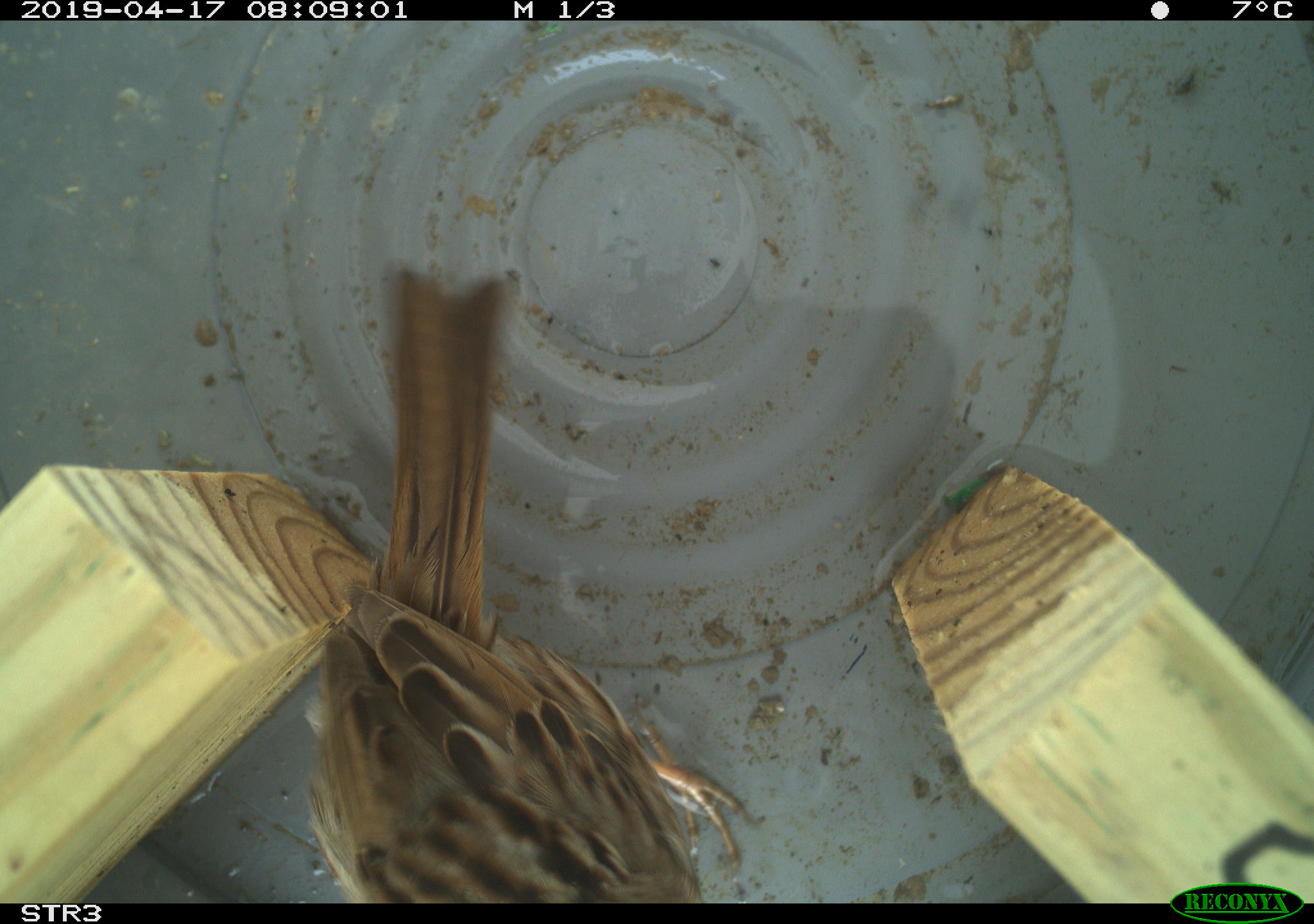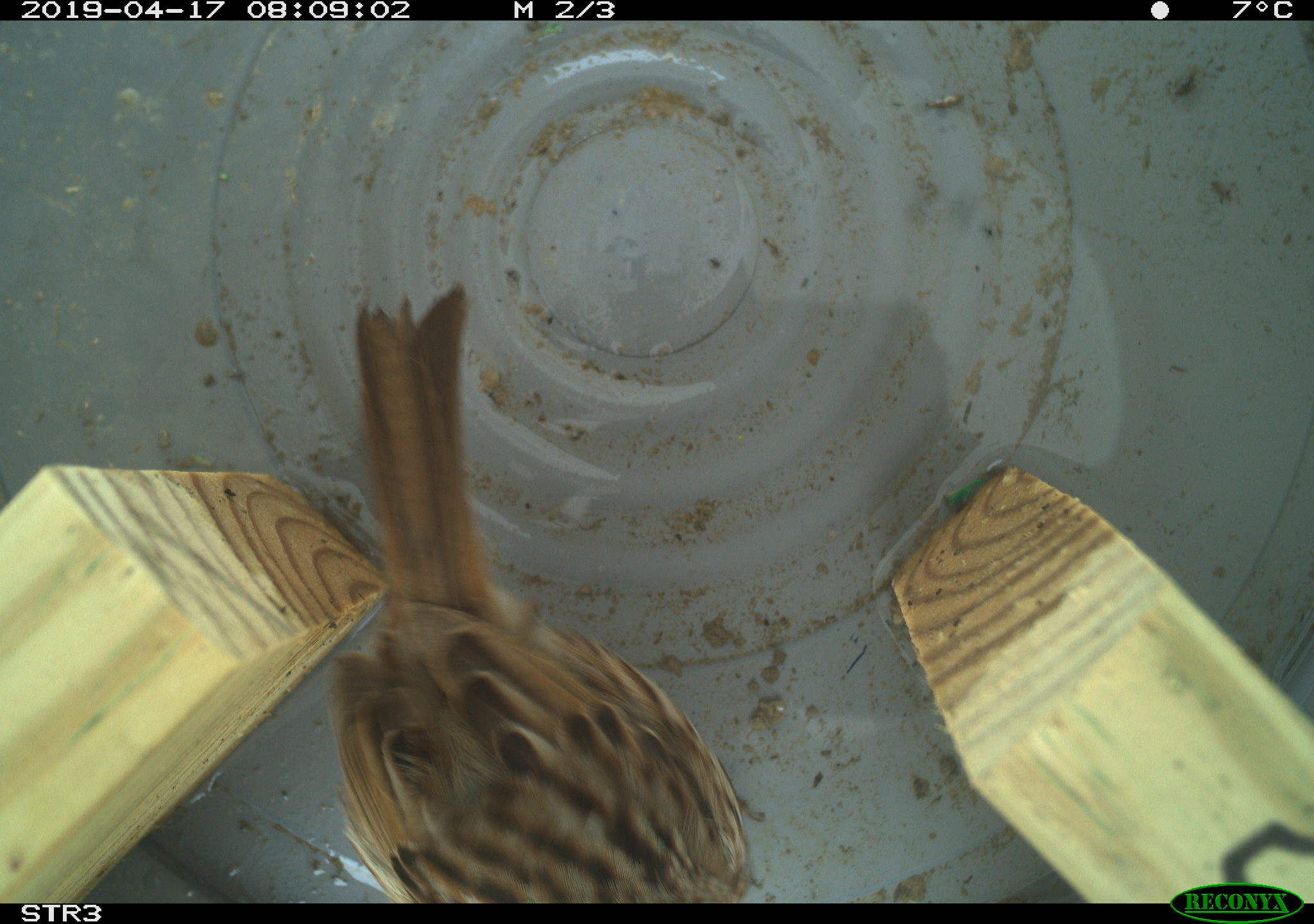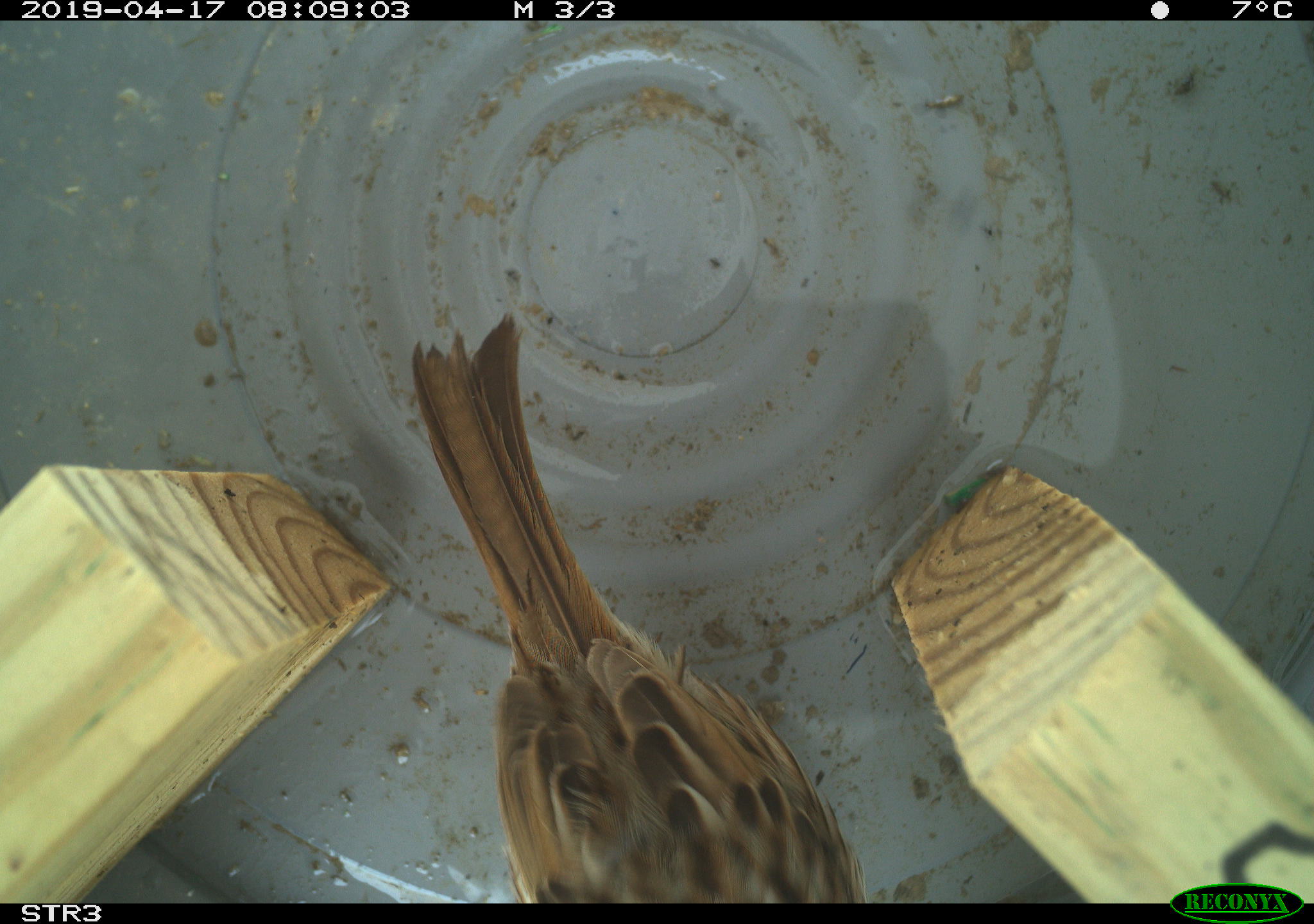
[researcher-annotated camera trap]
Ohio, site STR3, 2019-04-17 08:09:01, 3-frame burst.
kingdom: Animalia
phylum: Chordata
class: Aves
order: Passeriformes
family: Passerellidae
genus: Melospiza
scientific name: Melospiza melodia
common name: song sparrow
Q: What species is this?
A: Song sparrow (Melospiza melodia).